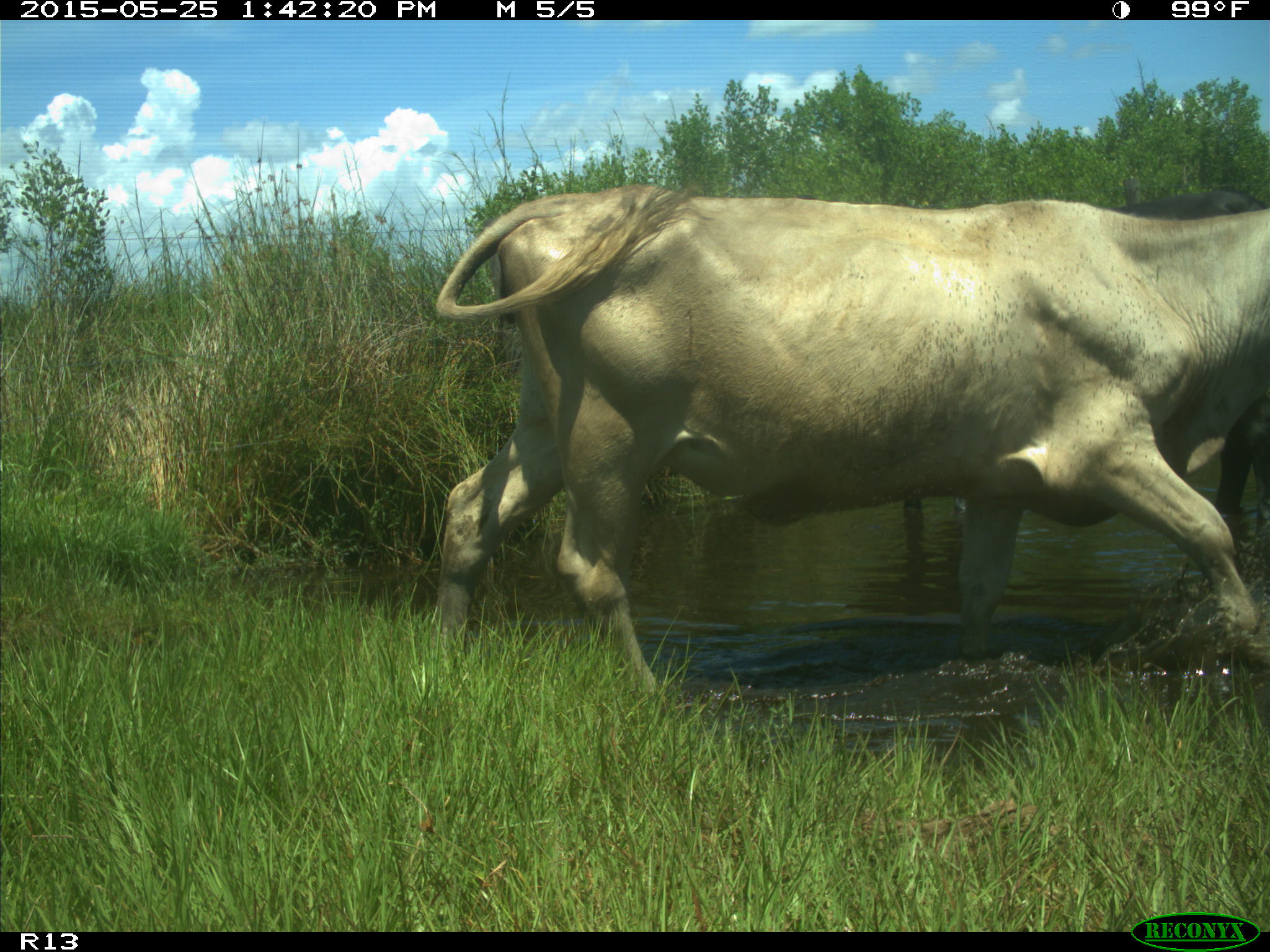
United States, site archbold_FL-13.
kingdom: Animalia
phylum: Chordata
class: Mammalia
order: Artiodactyla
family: Bovidae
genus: Bos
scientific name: Bos taurus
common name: domestic cow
Bos taurus (domestic cow).